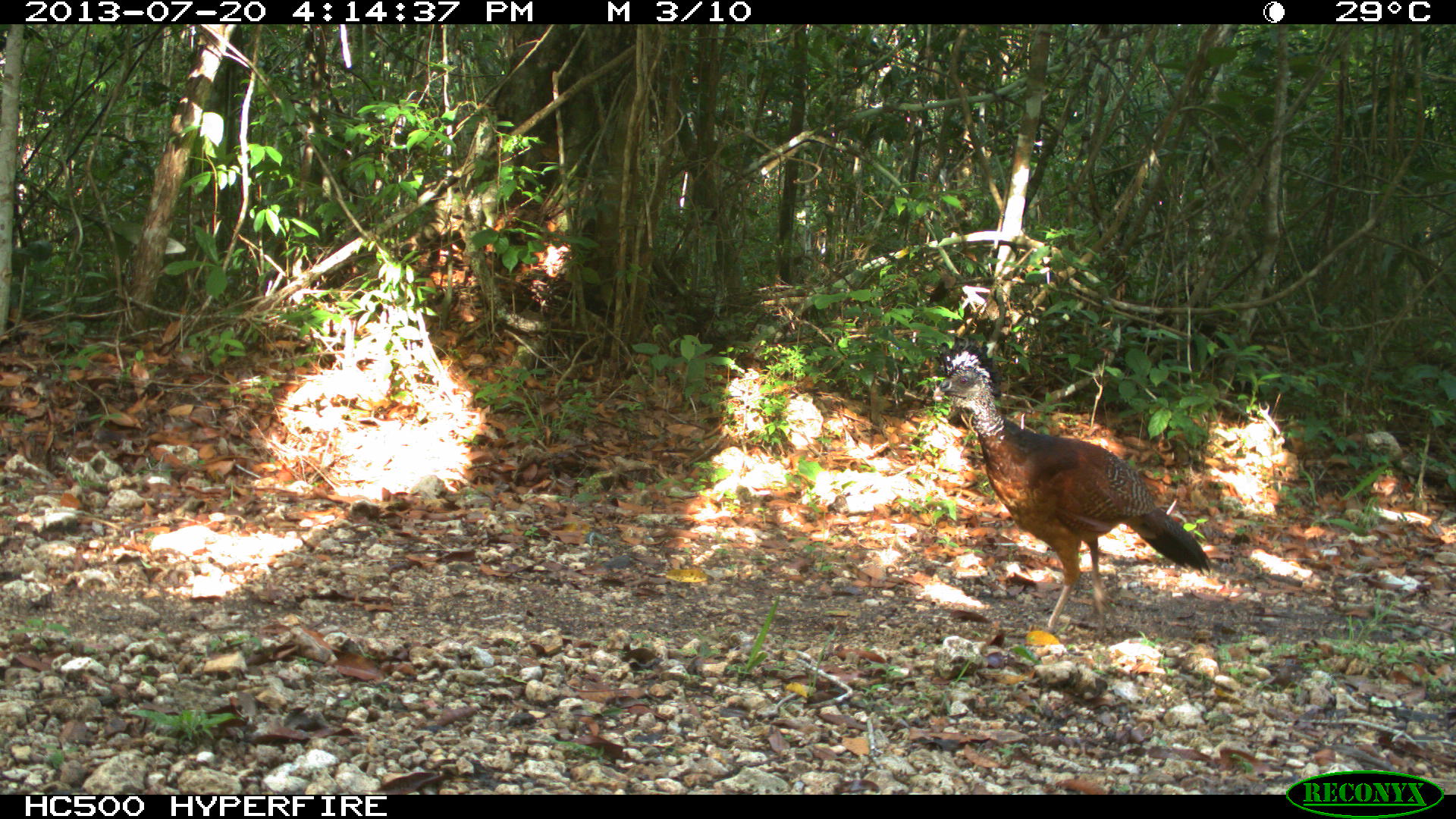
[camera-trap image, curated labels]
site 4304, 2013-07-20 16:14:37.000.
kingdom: Animalia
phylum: Chordata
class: Aves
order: Galliformes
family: Cracidae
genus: Crax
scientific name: Crax rubra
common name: great curassow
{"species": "Crax rubra (great curassow)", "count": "1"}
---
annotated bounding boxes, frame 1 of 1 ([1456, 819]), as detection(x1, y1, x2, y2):
crax rubra: detection(931, 344, 1212, 638)